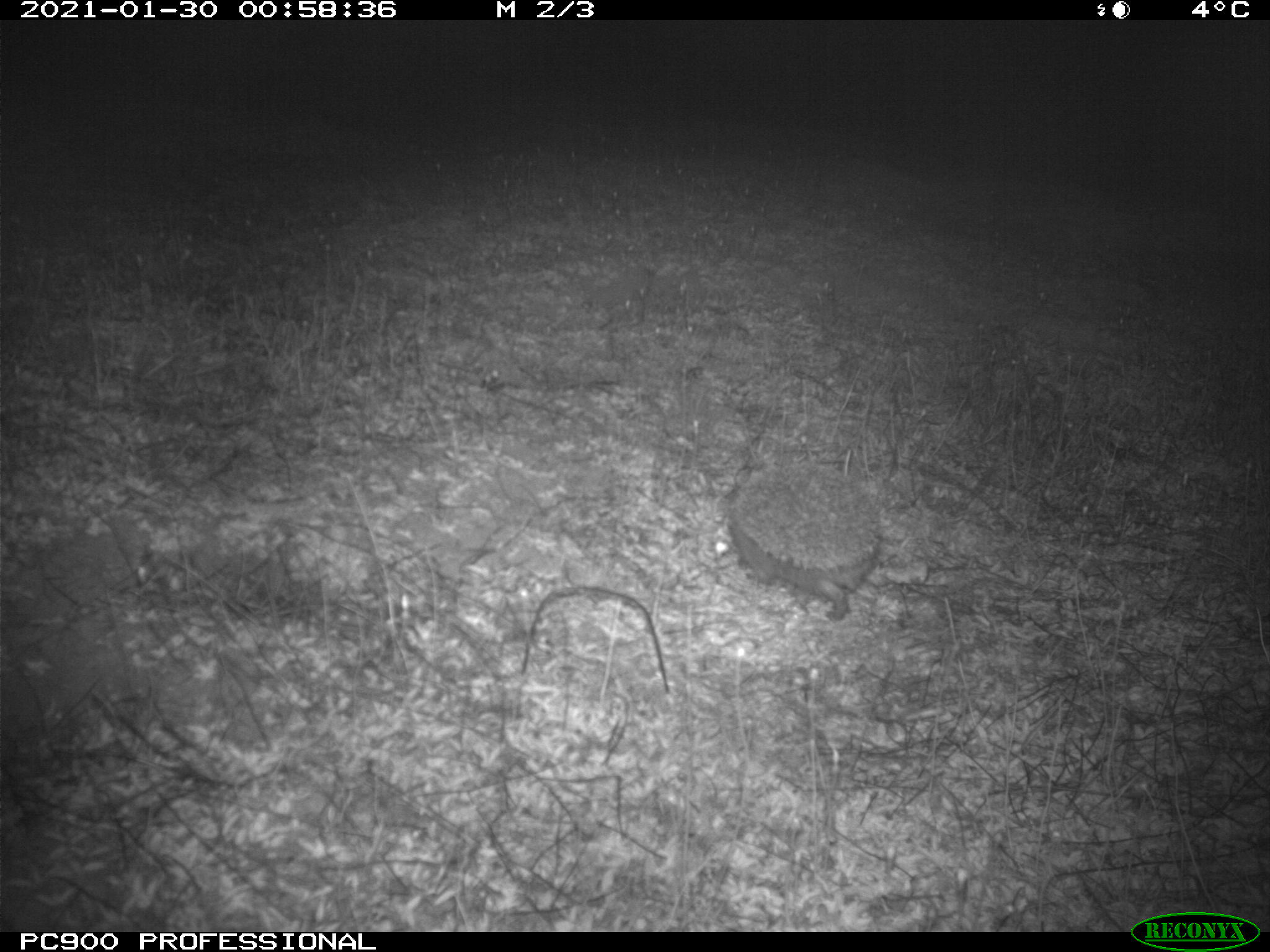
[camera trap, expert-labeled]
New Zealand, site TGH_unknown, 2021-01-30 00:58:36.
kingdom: Animalia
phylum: Chordata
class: Mammalia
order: Eulipotyphla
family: Erinaceidae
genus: Erinaceus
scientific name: Erinaceus europaeus europaeus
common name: european hedgehog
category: hedgehog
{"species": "hedgehog (european hedgehog) (Erinaceus europaeus europaeus)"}